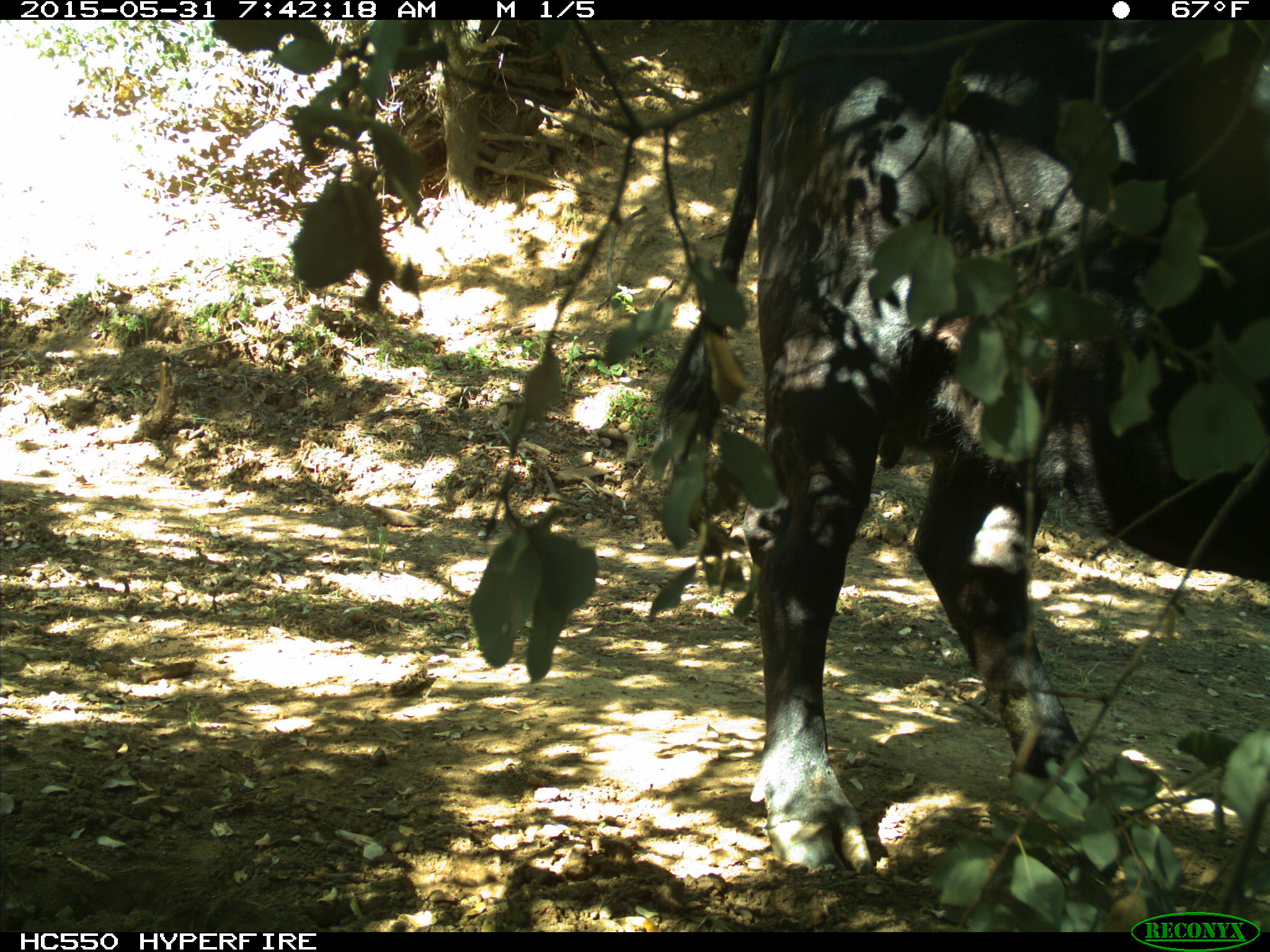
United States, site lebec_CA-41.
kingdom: Animalia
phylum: Chordata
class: Mammalia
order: Artiodactyla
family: Bovidae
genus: Bos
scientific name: Bos taurus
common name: domestic cow